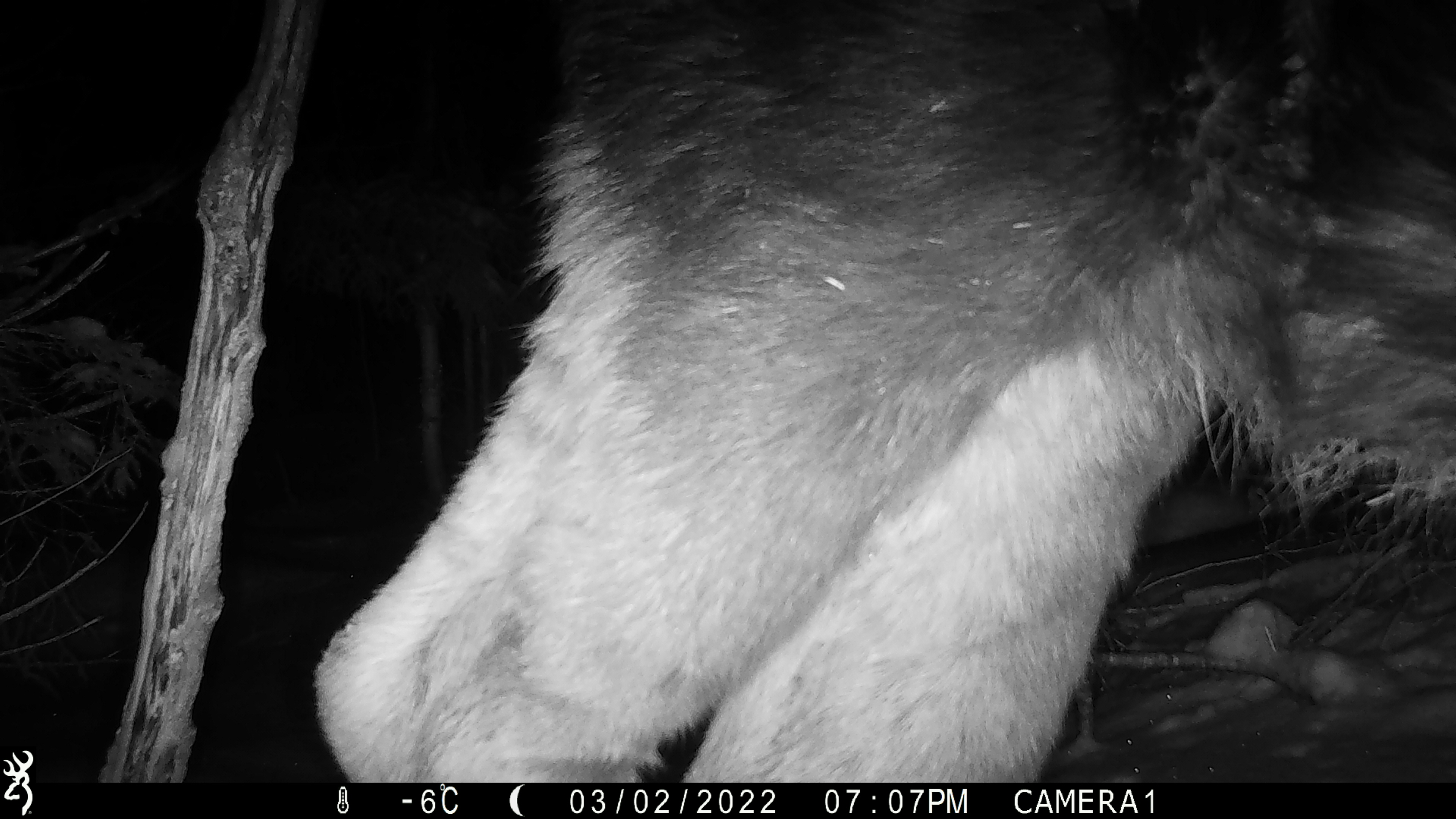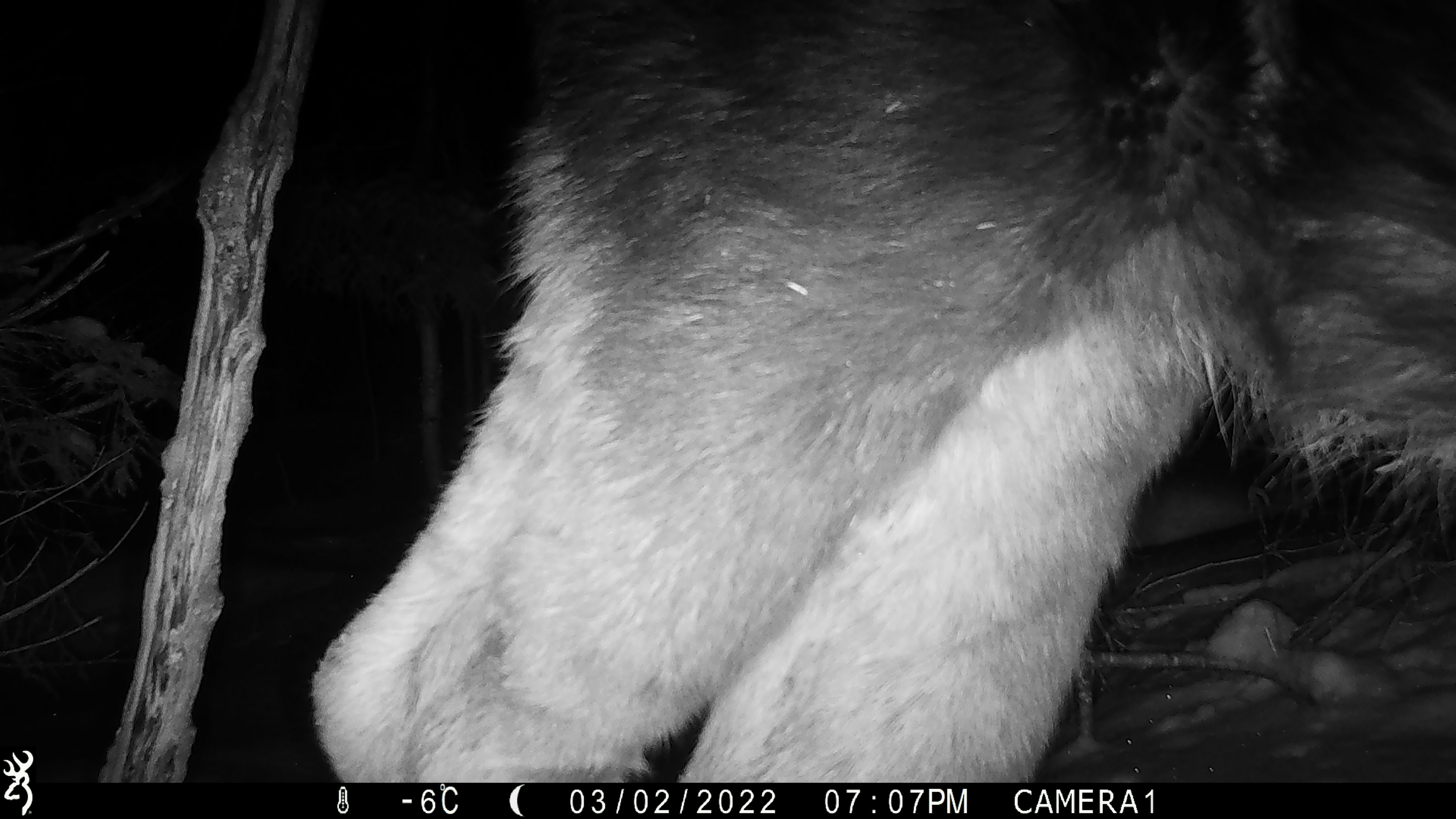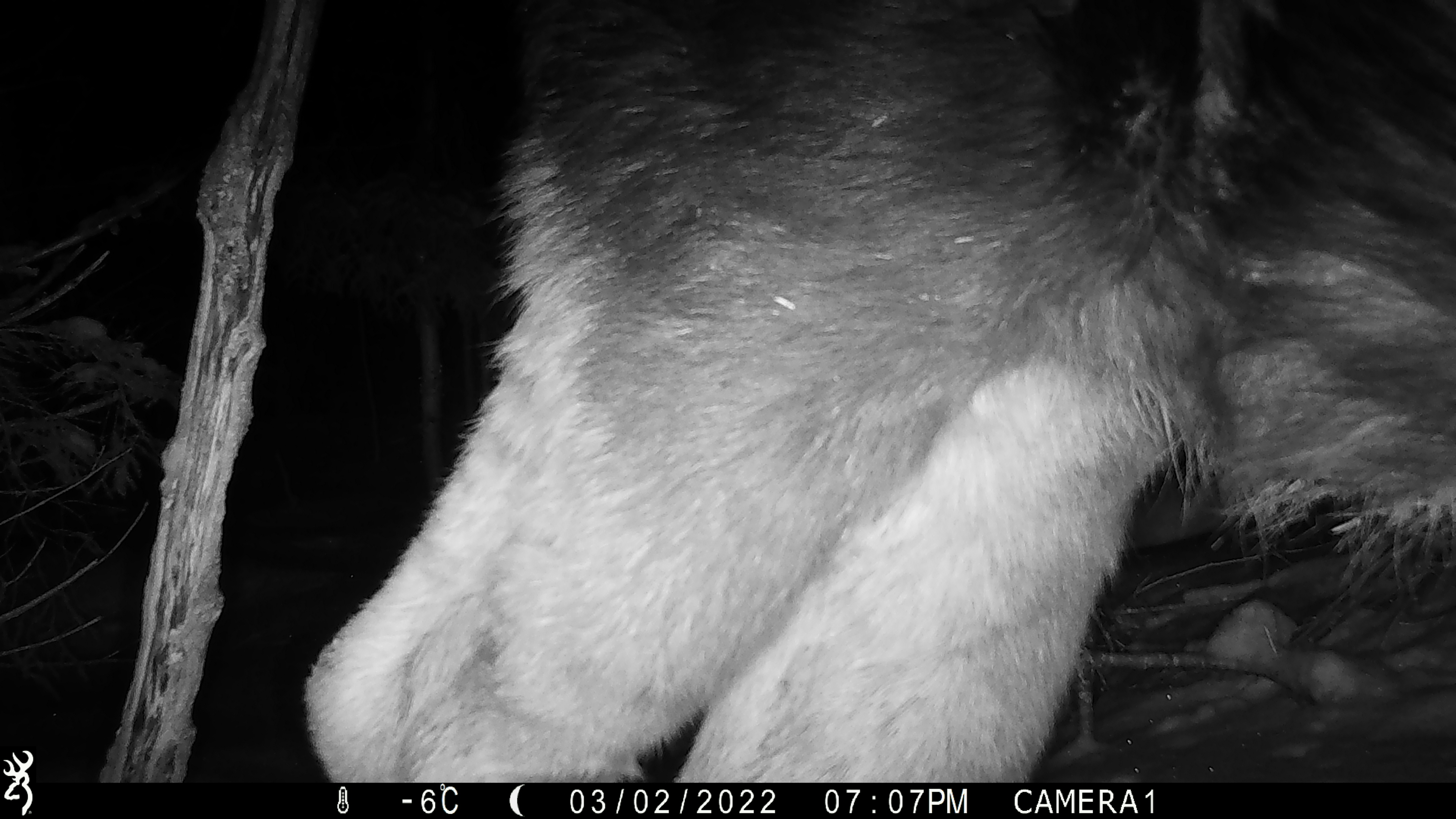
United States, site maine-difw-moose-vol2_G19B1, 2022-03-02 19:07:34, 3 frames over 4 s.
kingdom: Animalia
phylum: Chordata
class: Mammalia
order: Artiodactyla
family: Cervidae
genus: Alces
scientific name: Alces alces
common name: moose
Moose (Alces alces).